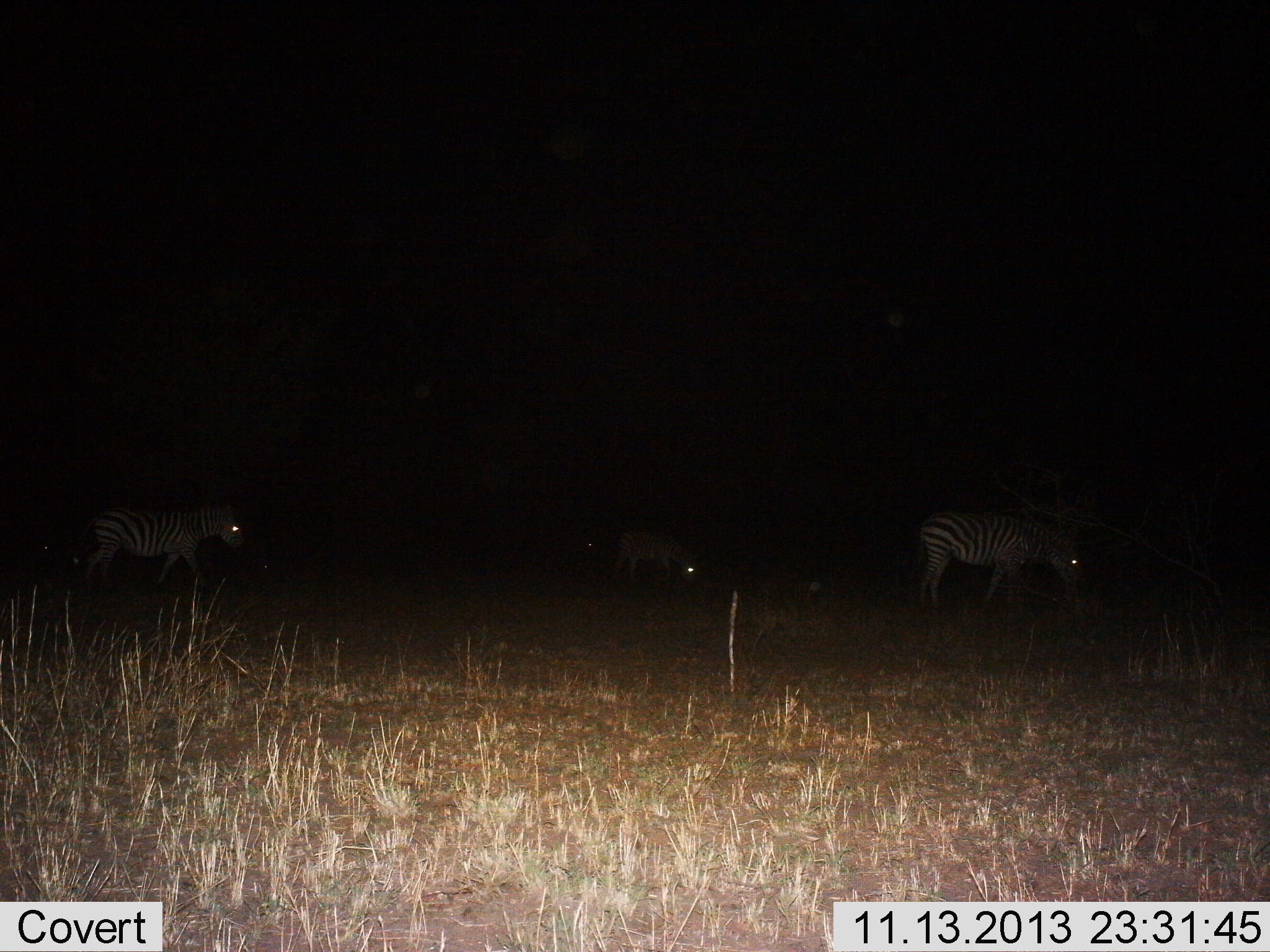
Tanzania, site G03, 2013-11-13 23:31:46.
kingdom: Animalia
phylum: Chordata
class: Mammalia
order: Perissodactyla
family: Equidae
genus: Equus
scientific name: Equus quagga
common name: plains zebra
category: zebra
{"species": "zebra (plains zebra) (Equus quagga)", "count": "3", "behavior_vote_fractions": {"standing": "30%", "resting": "0%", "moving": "70%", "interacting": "0%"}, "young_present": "10%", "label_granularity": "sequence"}